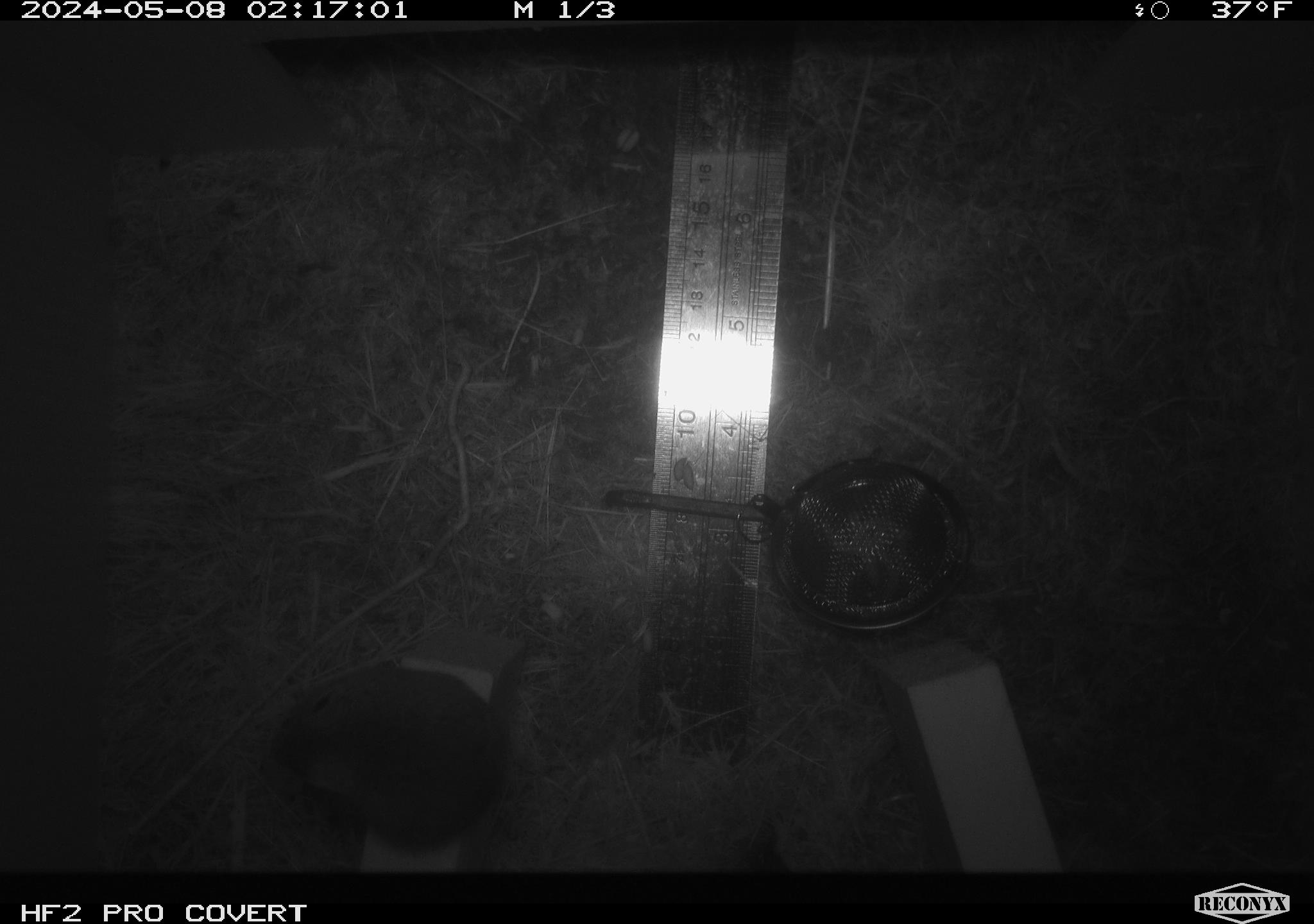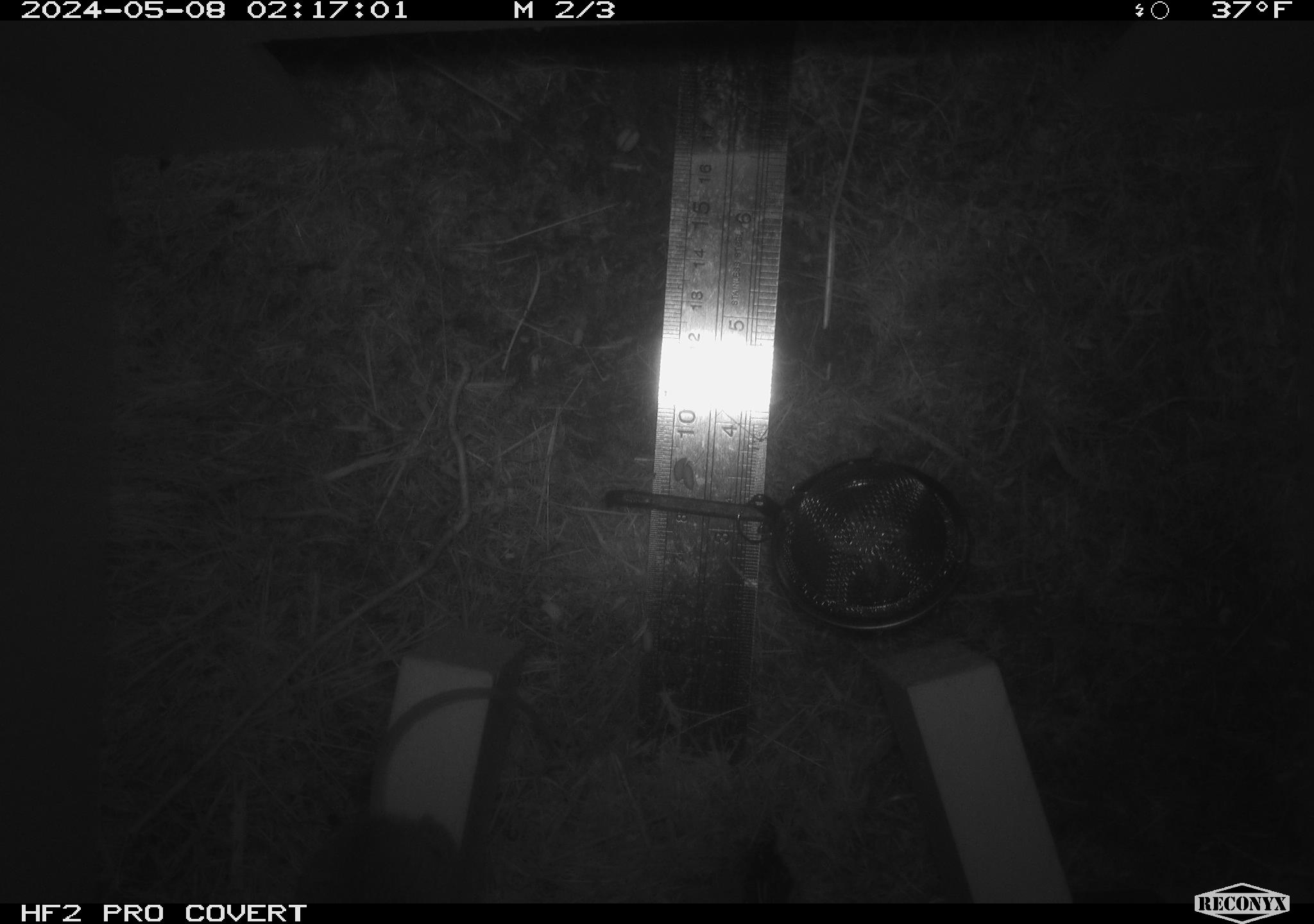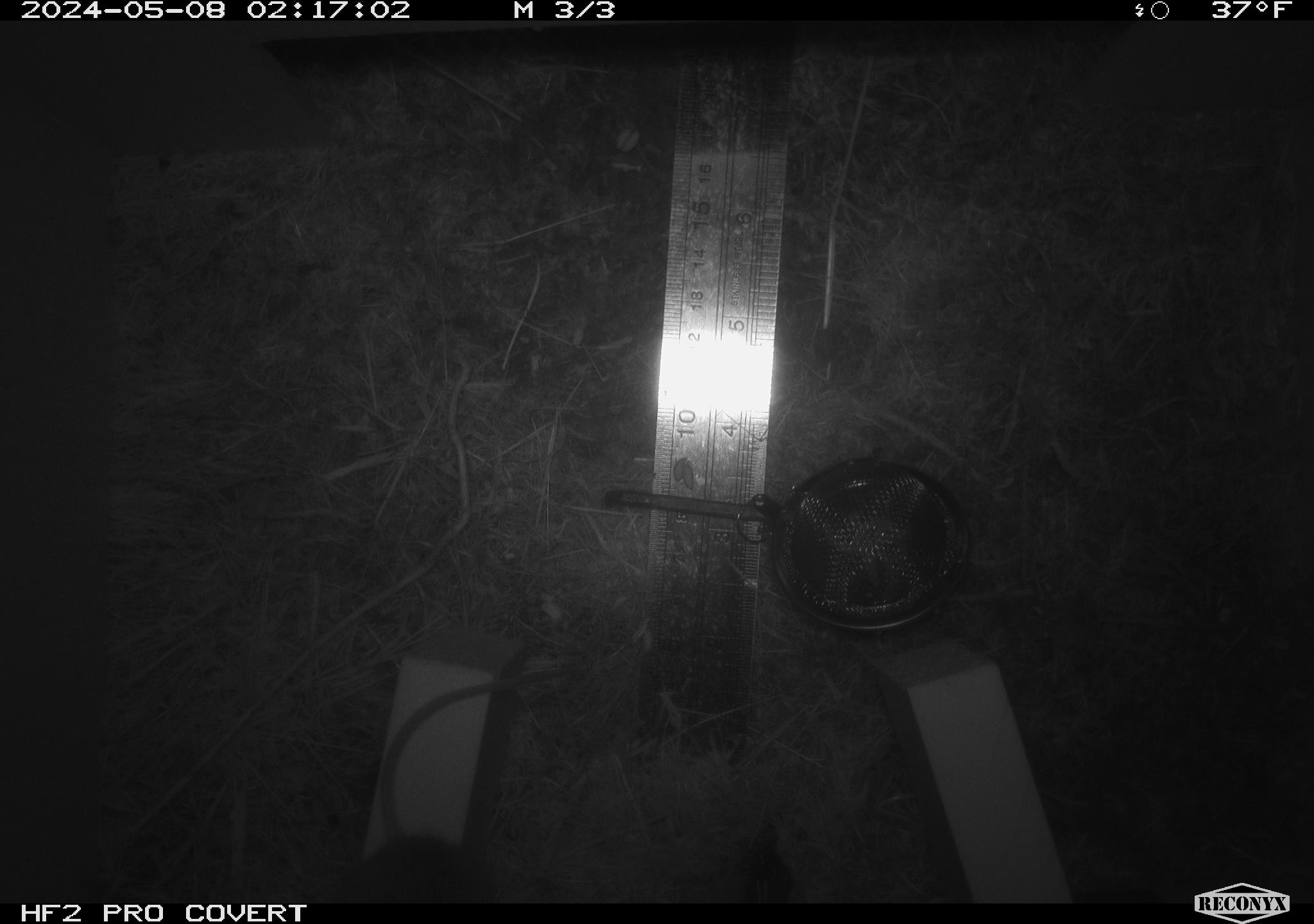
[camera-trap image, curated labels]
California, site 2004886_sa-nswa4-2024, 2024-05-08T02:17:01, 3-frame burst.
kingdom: Animalia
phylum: Chordata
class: Mammalia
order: Rodentia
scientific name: Rodentia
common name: mouse species